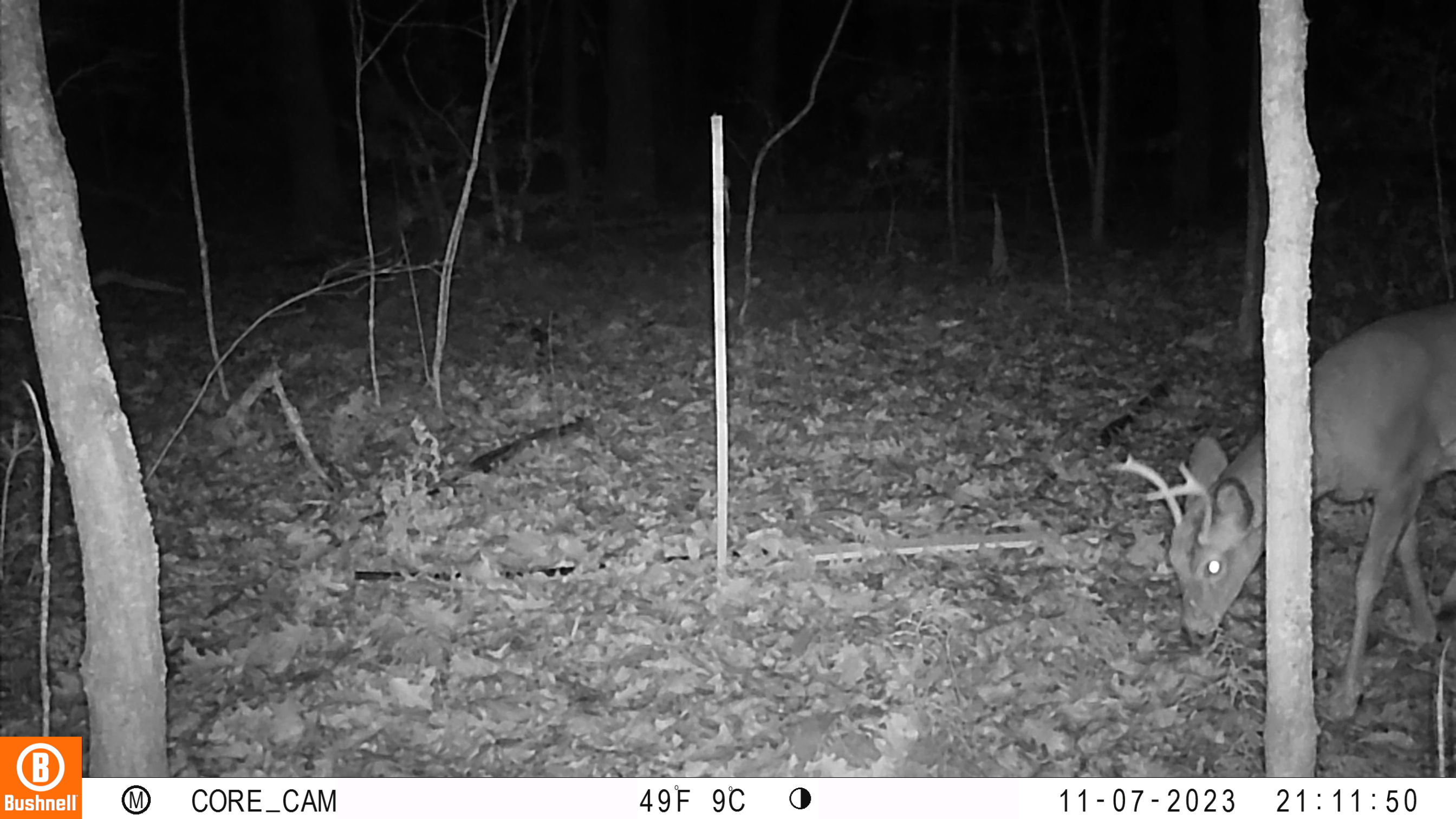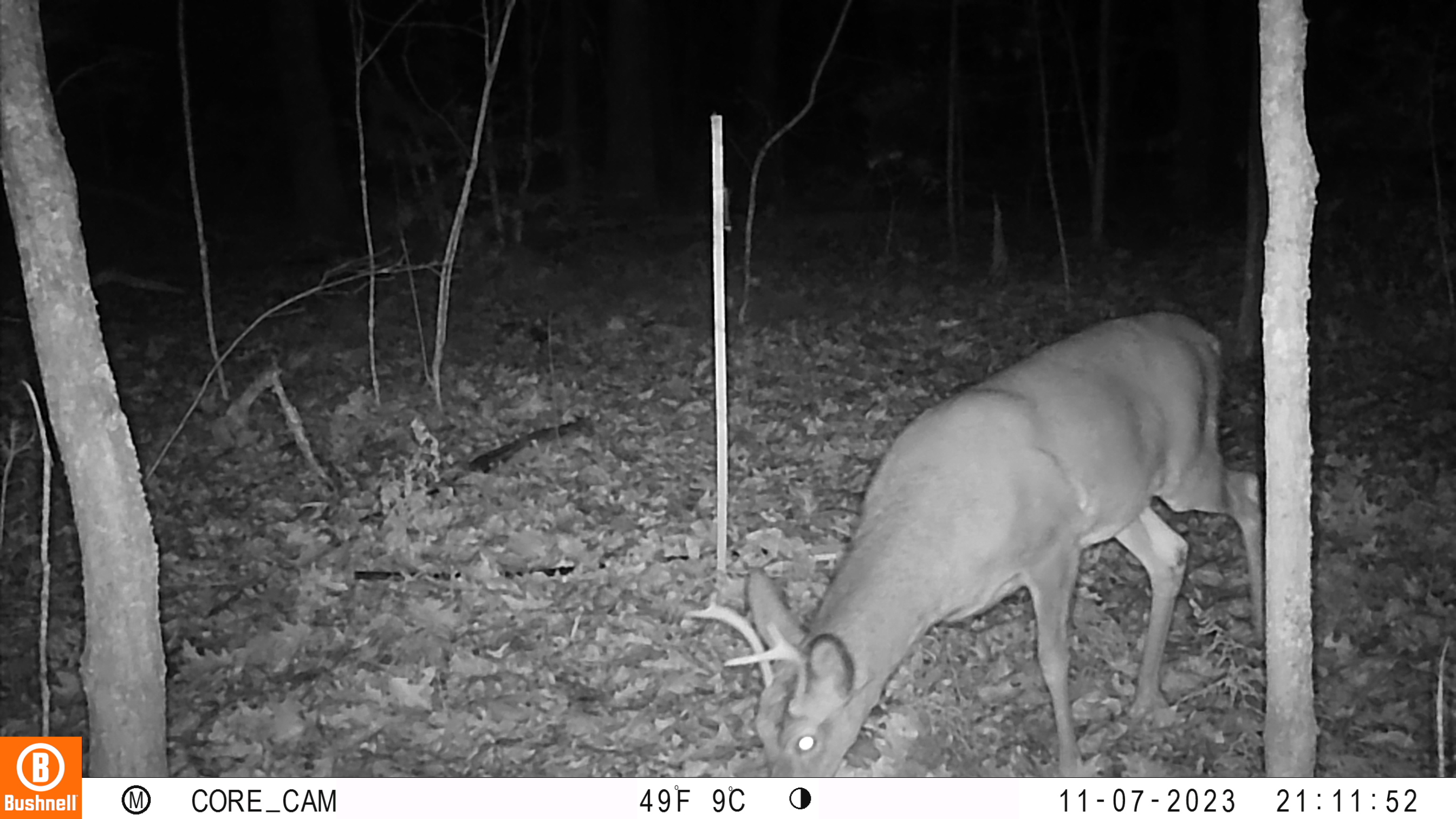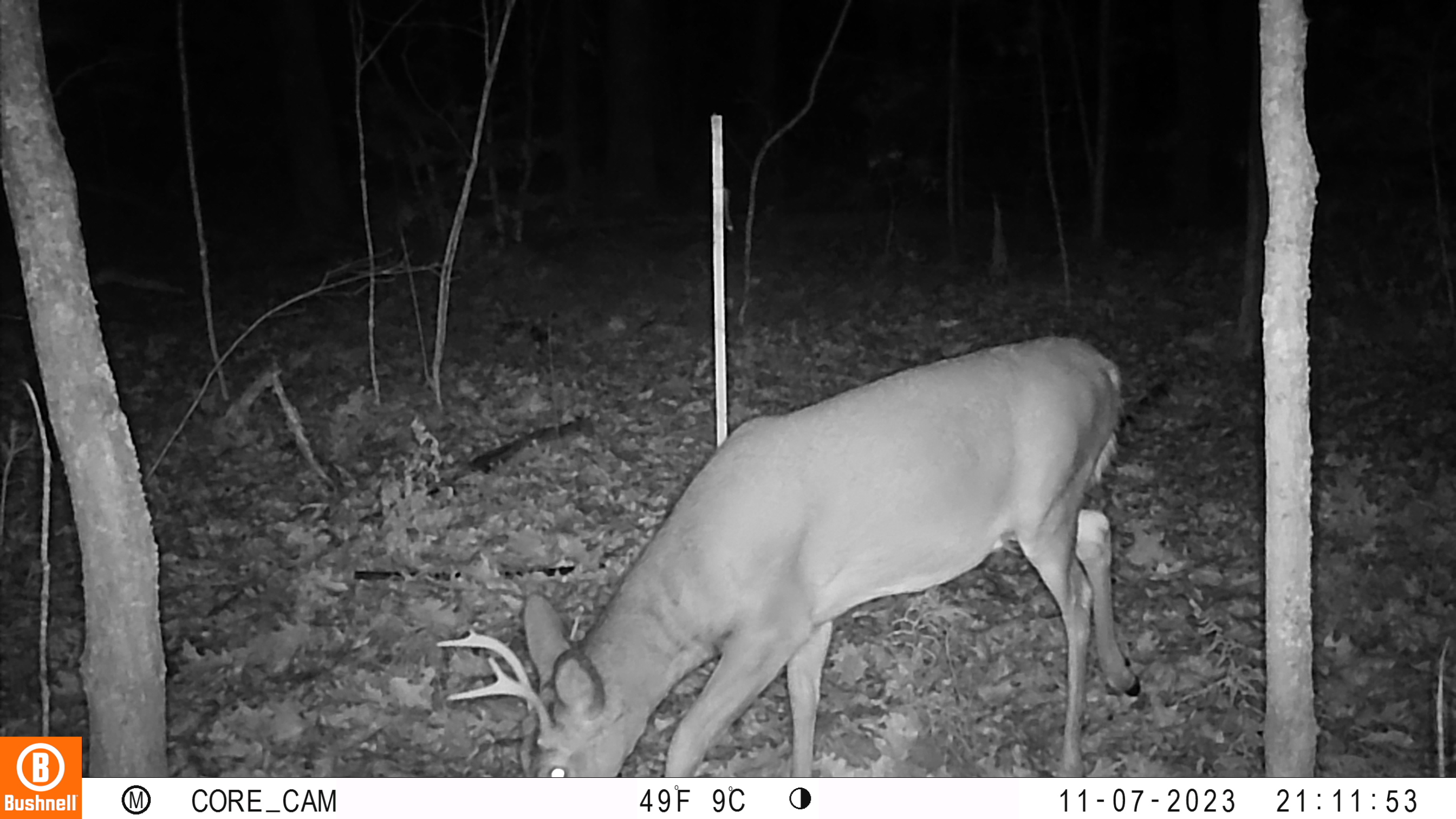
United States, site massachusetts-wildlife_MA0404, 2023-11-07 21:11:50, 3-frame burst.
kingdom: Animalia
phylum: Chordata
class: Mammalia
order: Artiodactyla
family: Cervidae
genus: Odocoileus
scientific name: Odocoileus virginianus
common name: white-tailed deer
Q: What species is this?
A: White-tailed deer (Odocoileus virginianus).